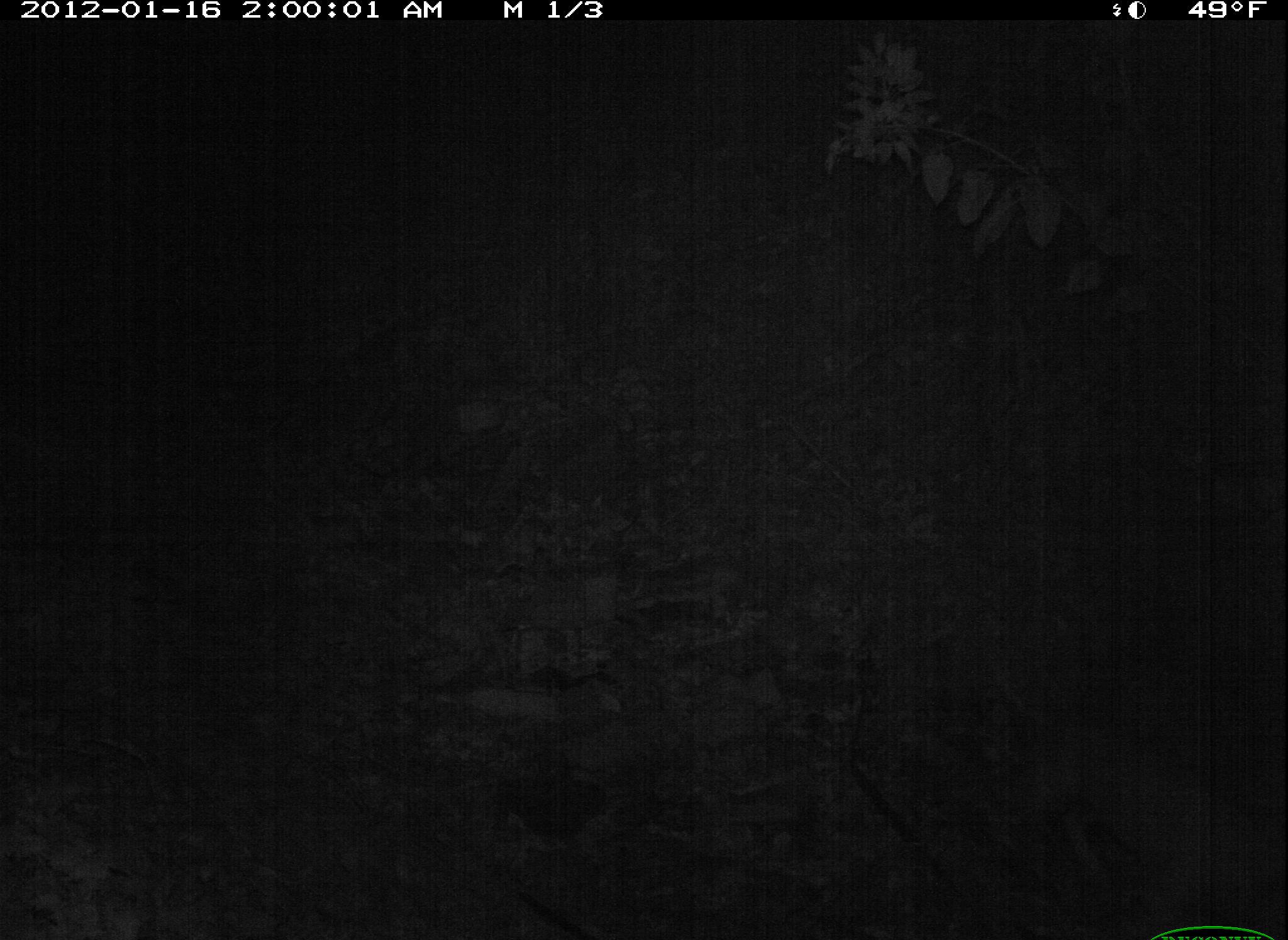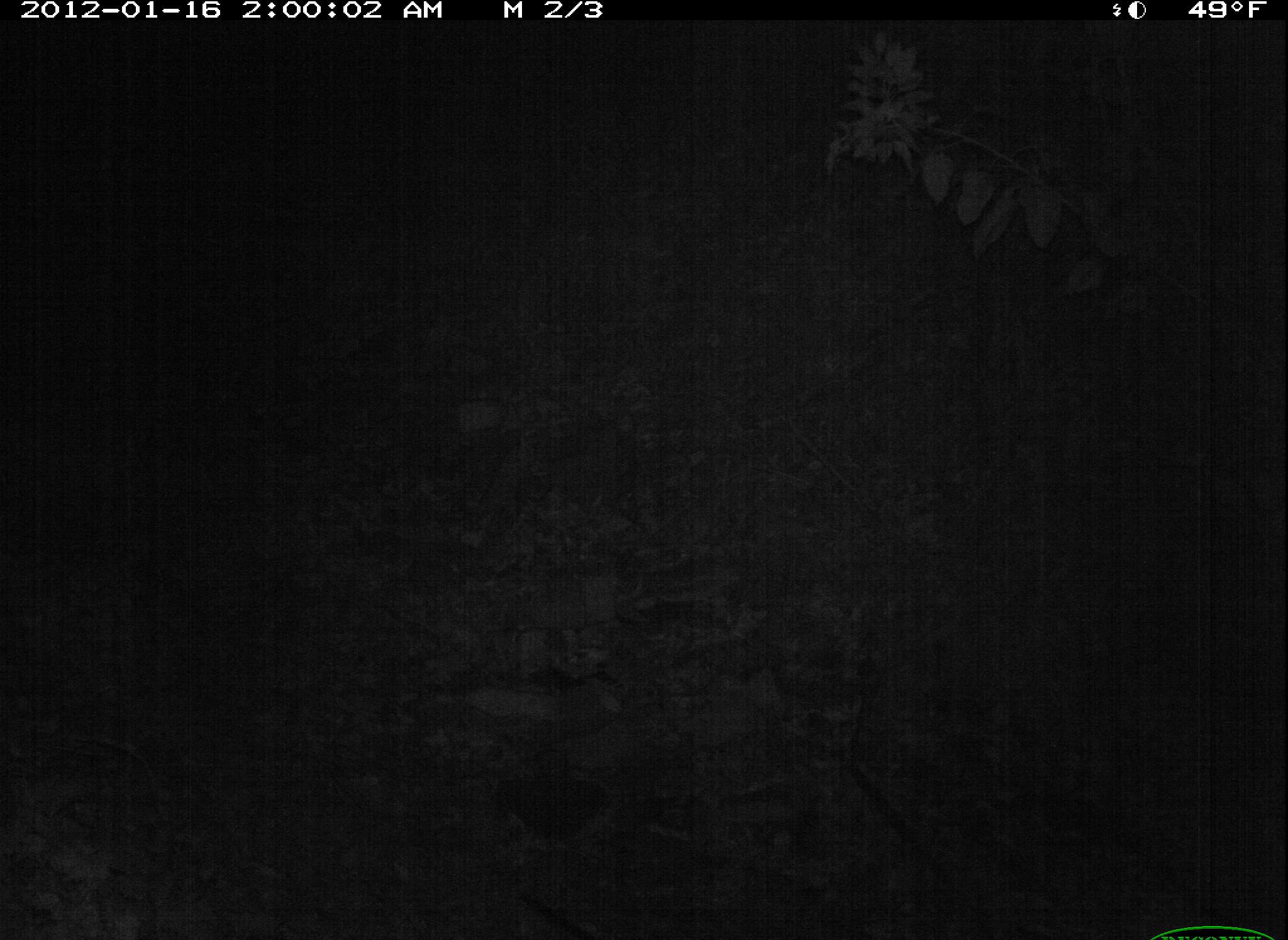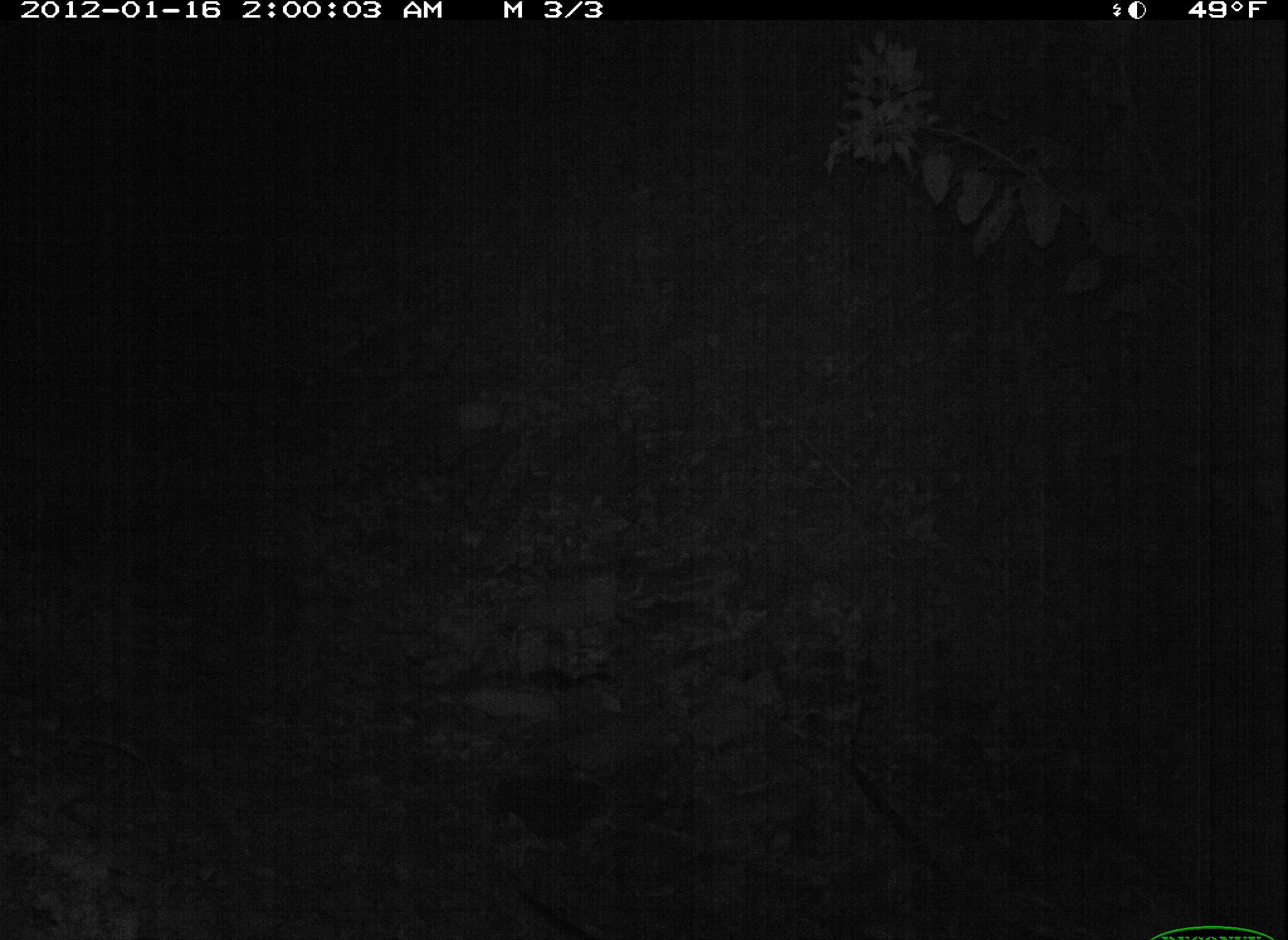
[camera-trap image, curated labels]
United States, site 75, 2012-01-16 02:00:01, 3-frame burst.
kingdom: Animalia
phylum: Chordata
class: Mammalia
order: Carnivora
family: Canidae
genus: Canis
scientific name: Canis familiaris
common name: domestic dog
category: dog